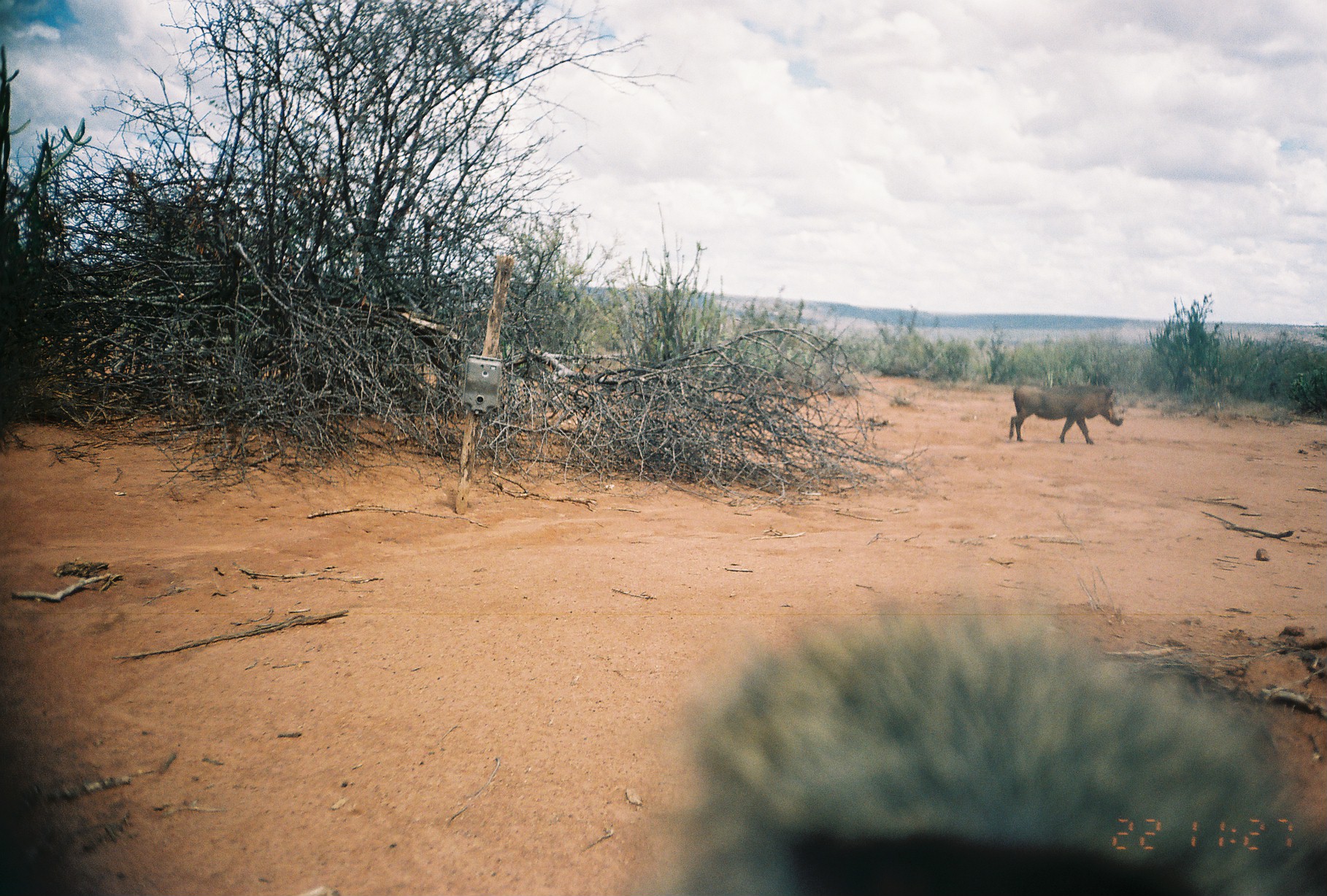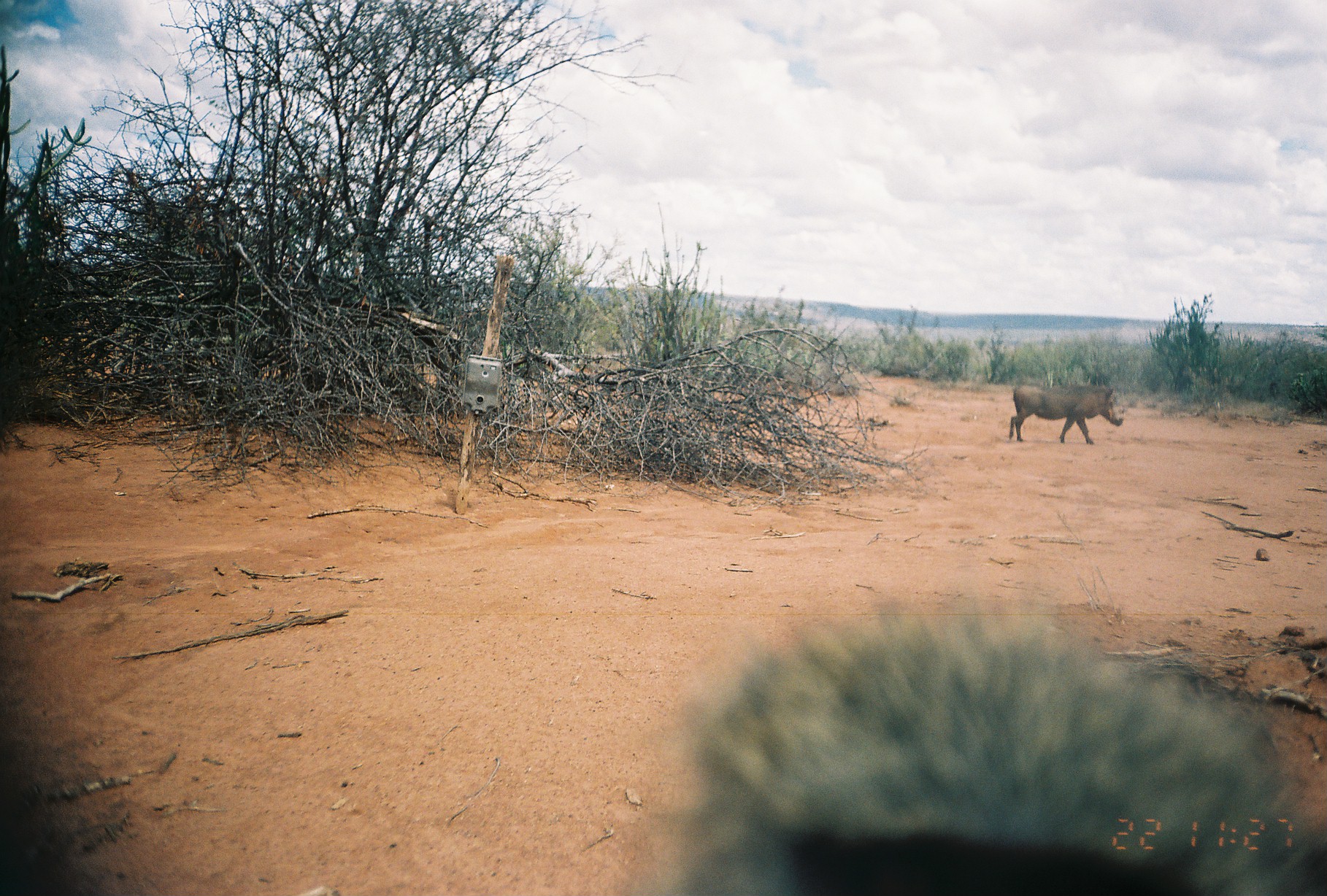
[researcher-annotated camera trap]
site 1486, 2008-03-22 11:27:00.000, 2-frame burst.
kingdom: Animalia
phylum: Chordata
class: Mammalia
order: Primates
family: Cercopithecidae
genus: Papio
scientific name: Papio anubis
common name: olive baboon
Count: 1.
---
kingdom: Animalia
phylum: Chordata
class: Mammalia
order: Artiodactyla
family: Suidae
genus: Phacochoerus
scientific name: Phacochoerus africanus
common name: common warthog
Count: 1.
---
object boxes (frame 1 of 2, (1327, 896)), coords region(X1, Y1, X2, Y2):
papio anubis: region(673, 603, 1324, 892); region(1007, 381, 1123, 445)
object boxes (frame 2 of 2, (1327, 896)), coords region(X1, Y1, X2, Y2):
phacochoerus africanus: region(646, 589, 1327, 896); region(1007, 381, 1123, 445)